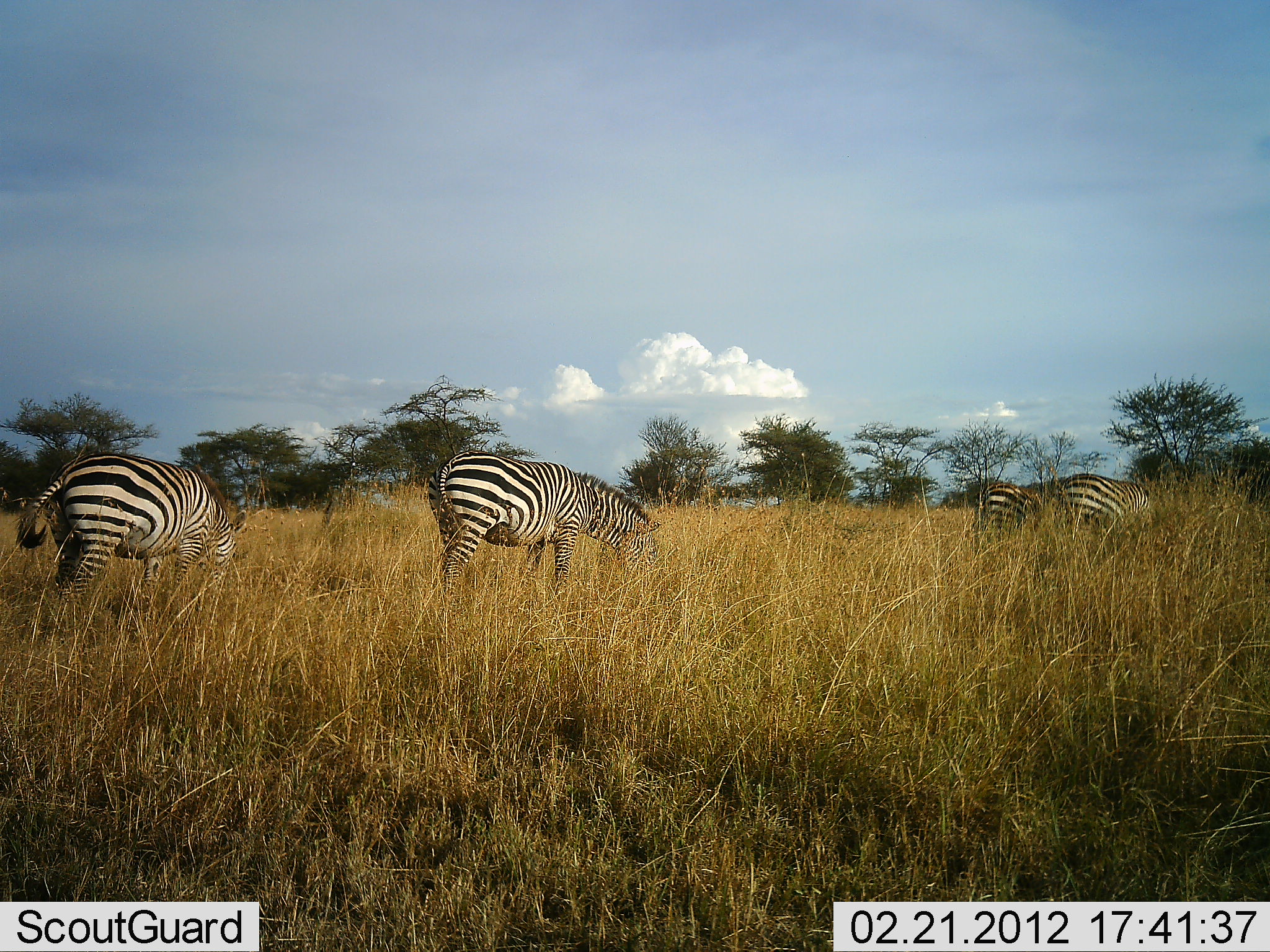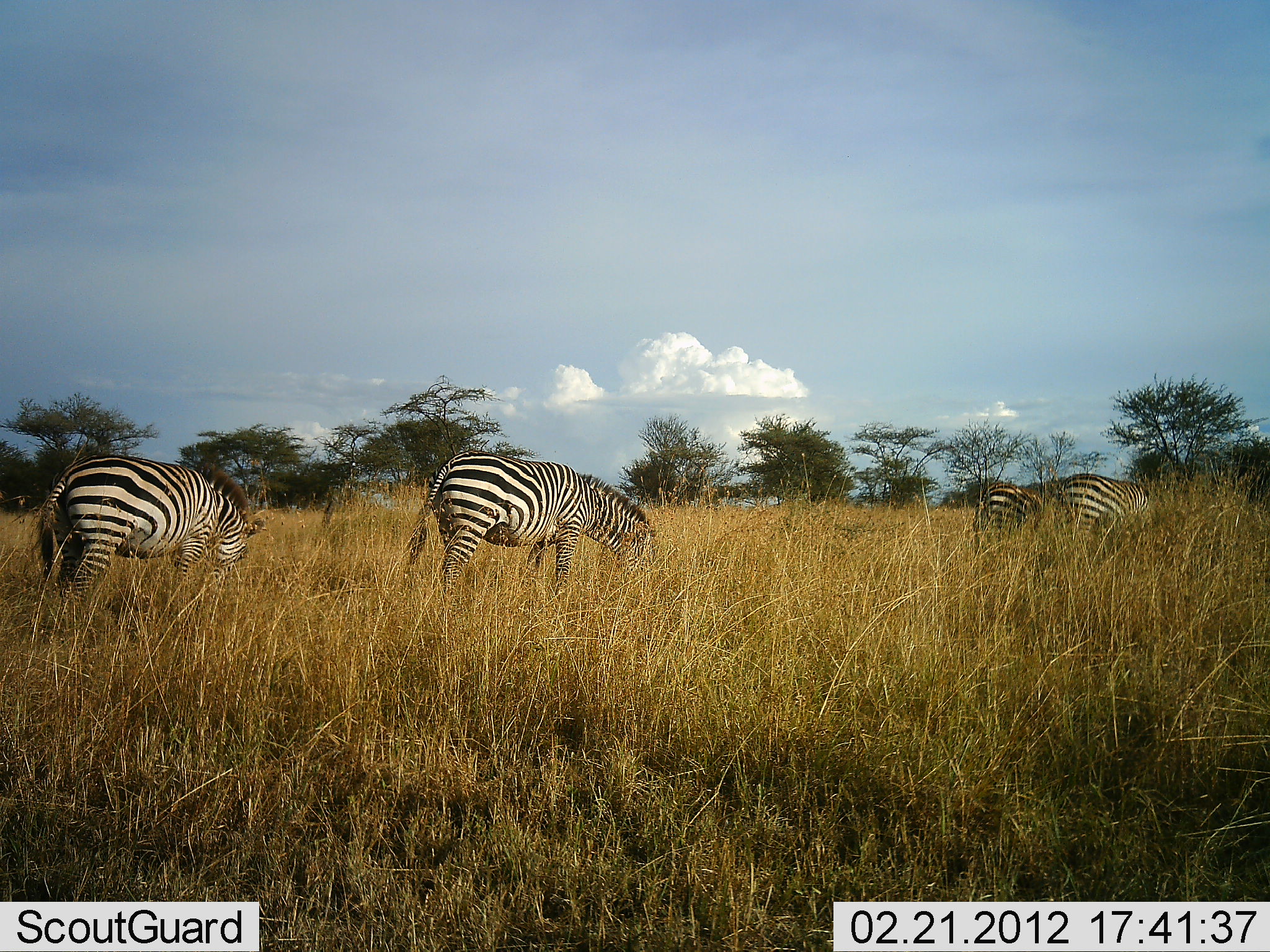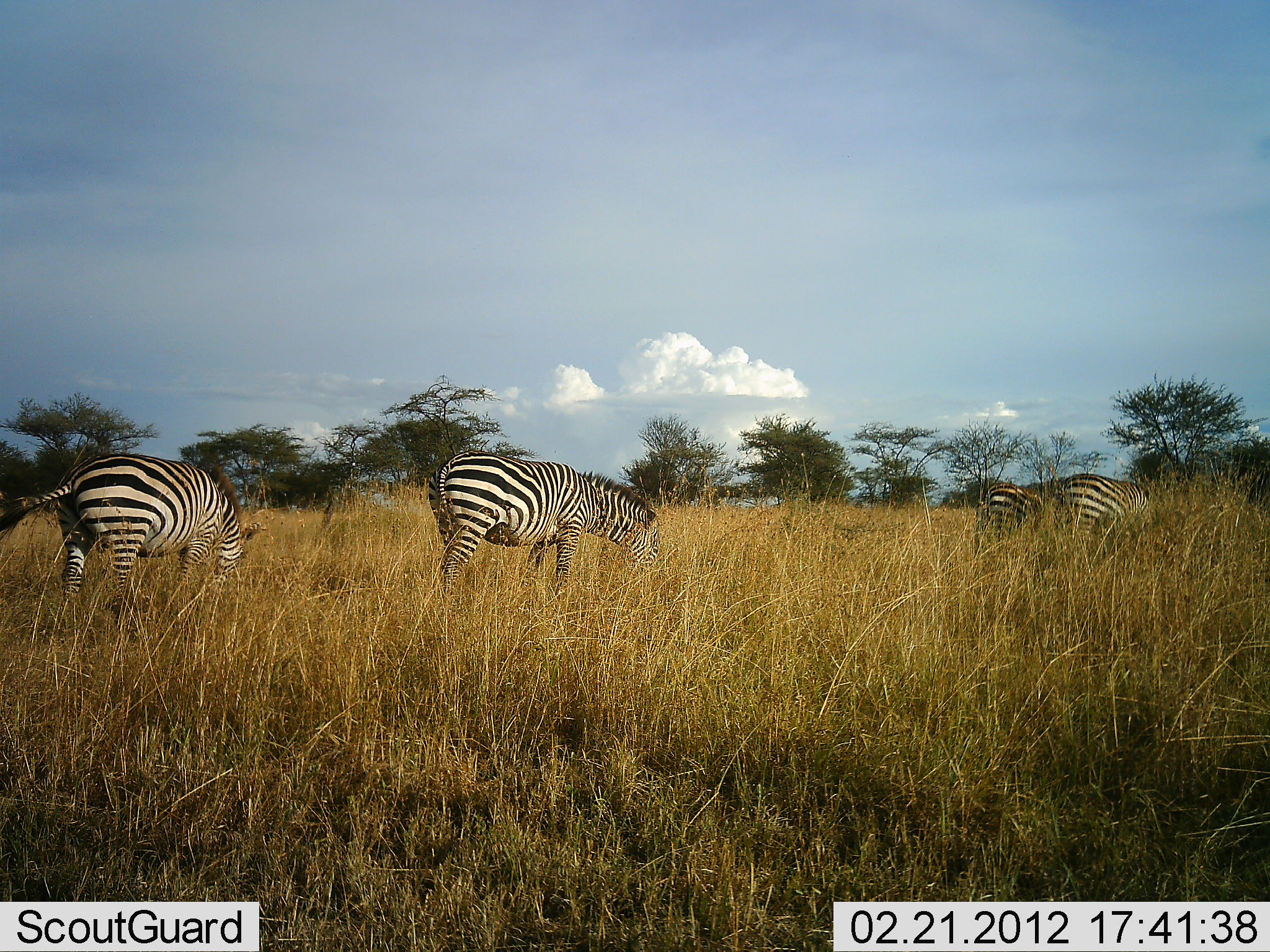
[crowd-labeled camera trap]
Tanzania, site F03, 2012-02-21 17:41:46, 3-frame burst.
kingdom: Animalia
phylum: Chordata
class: Mammalia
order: Perissodactyla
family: Equidae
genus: Equus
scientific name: Equus quagga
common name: plains zebra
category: zebra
Zebra (plains zebra) (Equus quagga), count 4. Behavior (volunteer vote fractions): standing 17%, resting 0%, moving 0%, interacting 0%. Young present (vote fraction): 3%. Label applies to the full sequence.